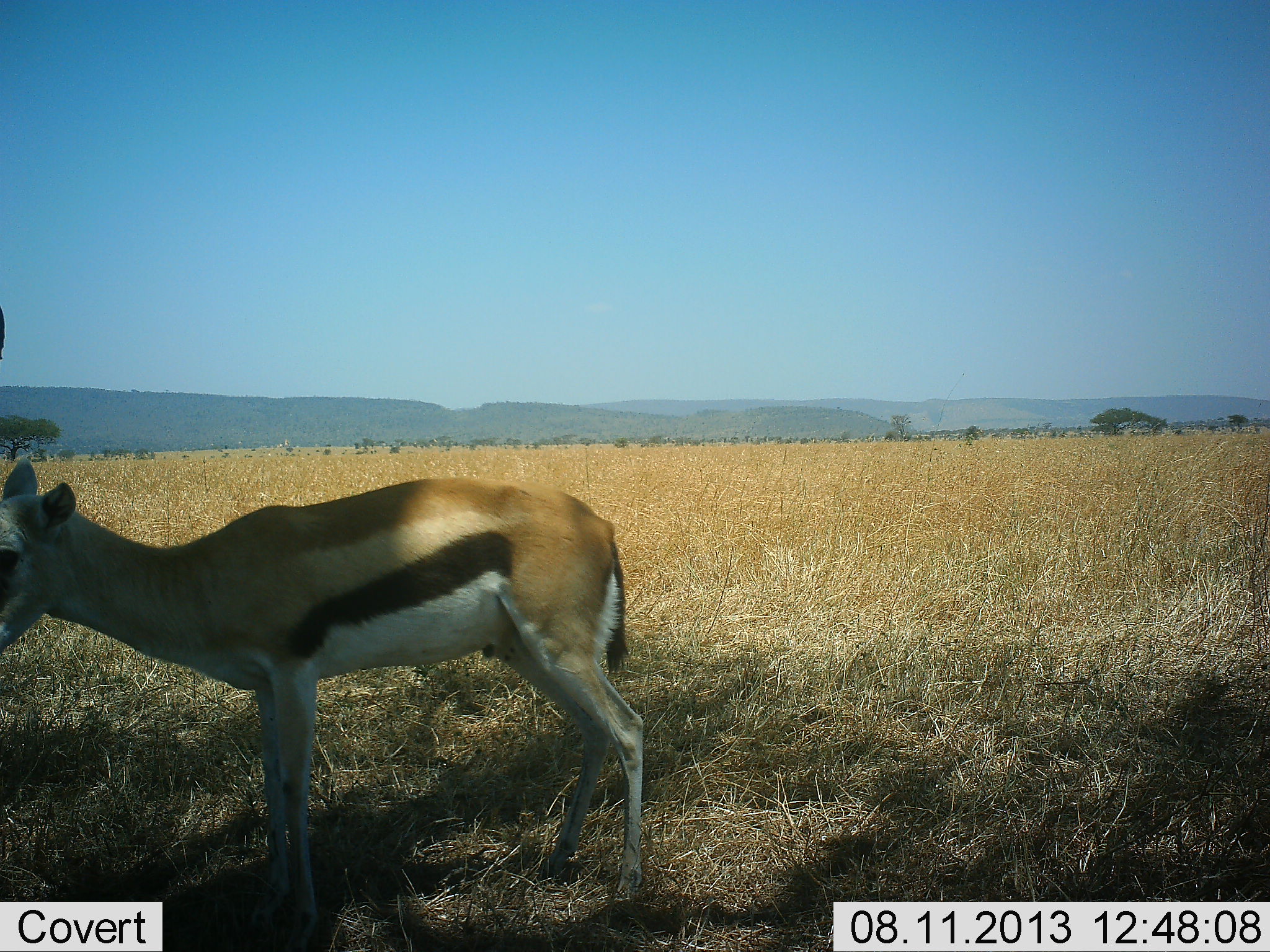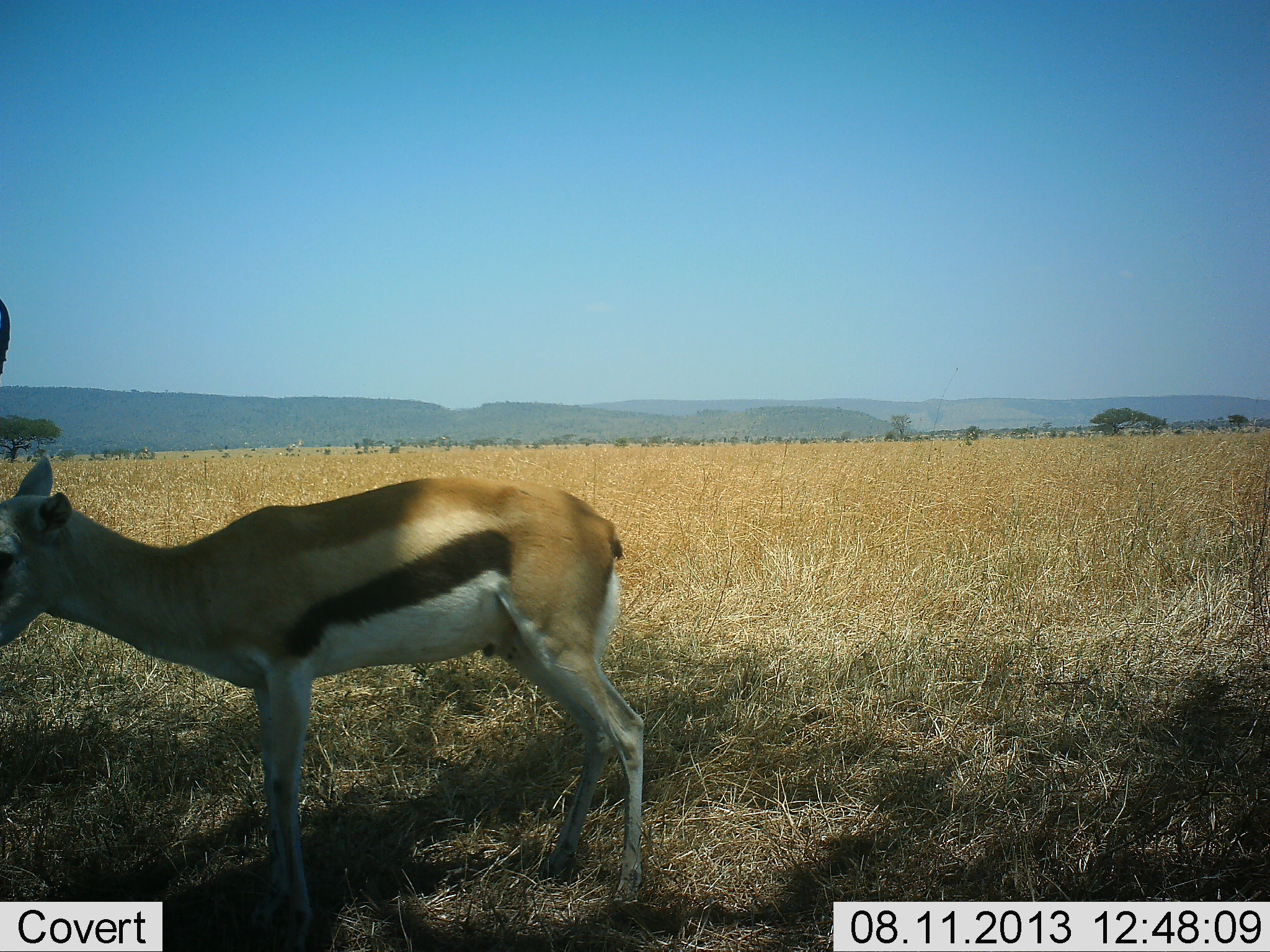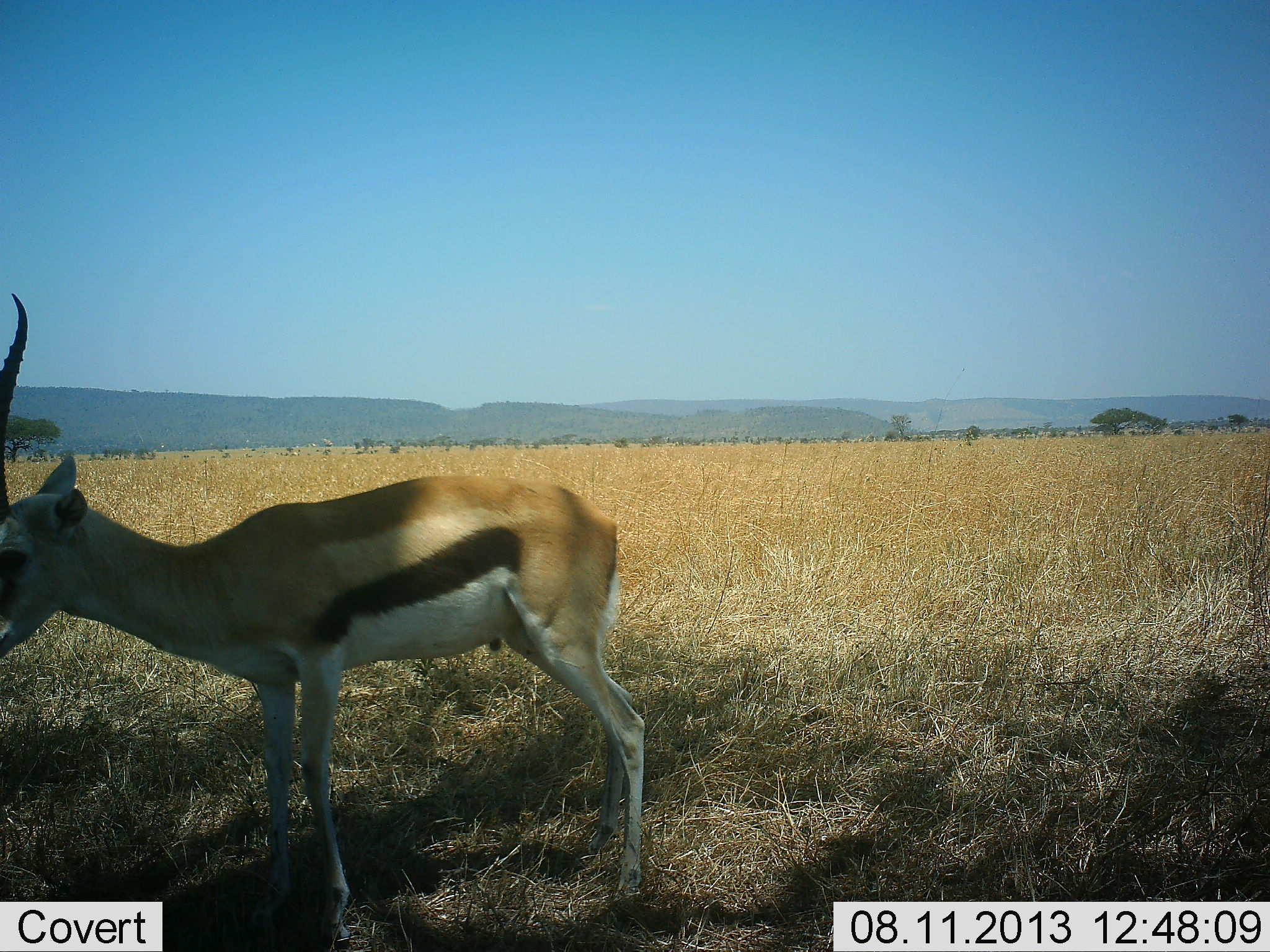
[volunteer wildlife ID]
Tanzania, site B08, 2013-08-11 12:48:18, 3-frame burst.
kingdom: Animalia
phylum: Chordata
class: Mammalia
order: Artiodactyla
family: Bovidae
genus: Eudorcas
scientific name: Eudorcas thomsonii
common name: thomson's gazelle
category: gazellethomsons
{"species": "gazellethomsons (thomson's gazelle) (Eudorcas thomsonii)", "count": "1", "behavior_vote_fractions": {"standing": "85%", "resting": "6%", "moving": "6%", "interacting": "0%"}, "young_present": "6%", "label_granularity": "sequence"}